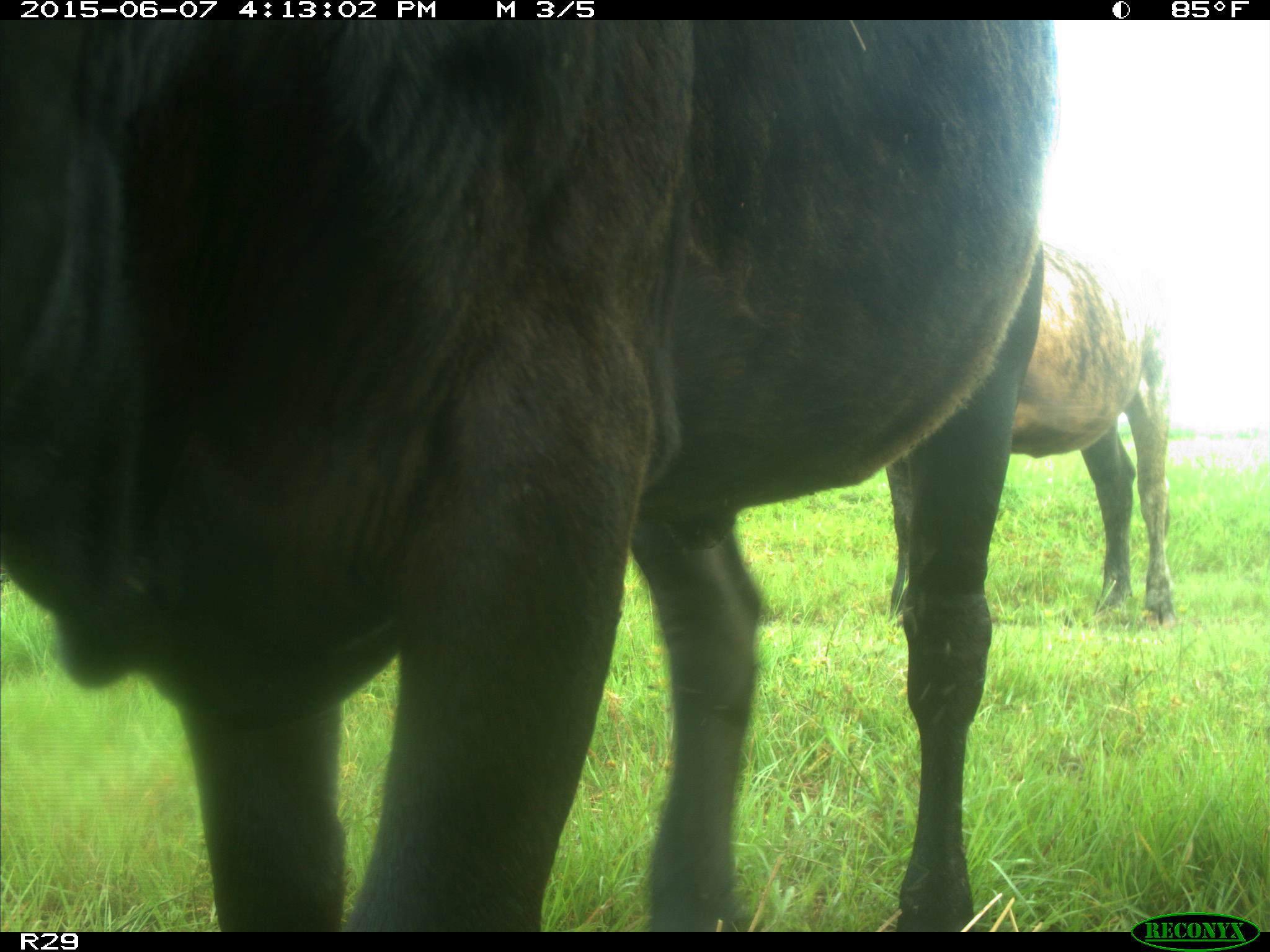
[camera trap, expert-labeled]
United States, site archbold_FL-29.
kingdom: Animalia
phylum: Chordata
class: Mammalia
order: Artiodactyla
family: Bovidae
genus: Bos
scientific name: Bos taurus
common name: domestic cow